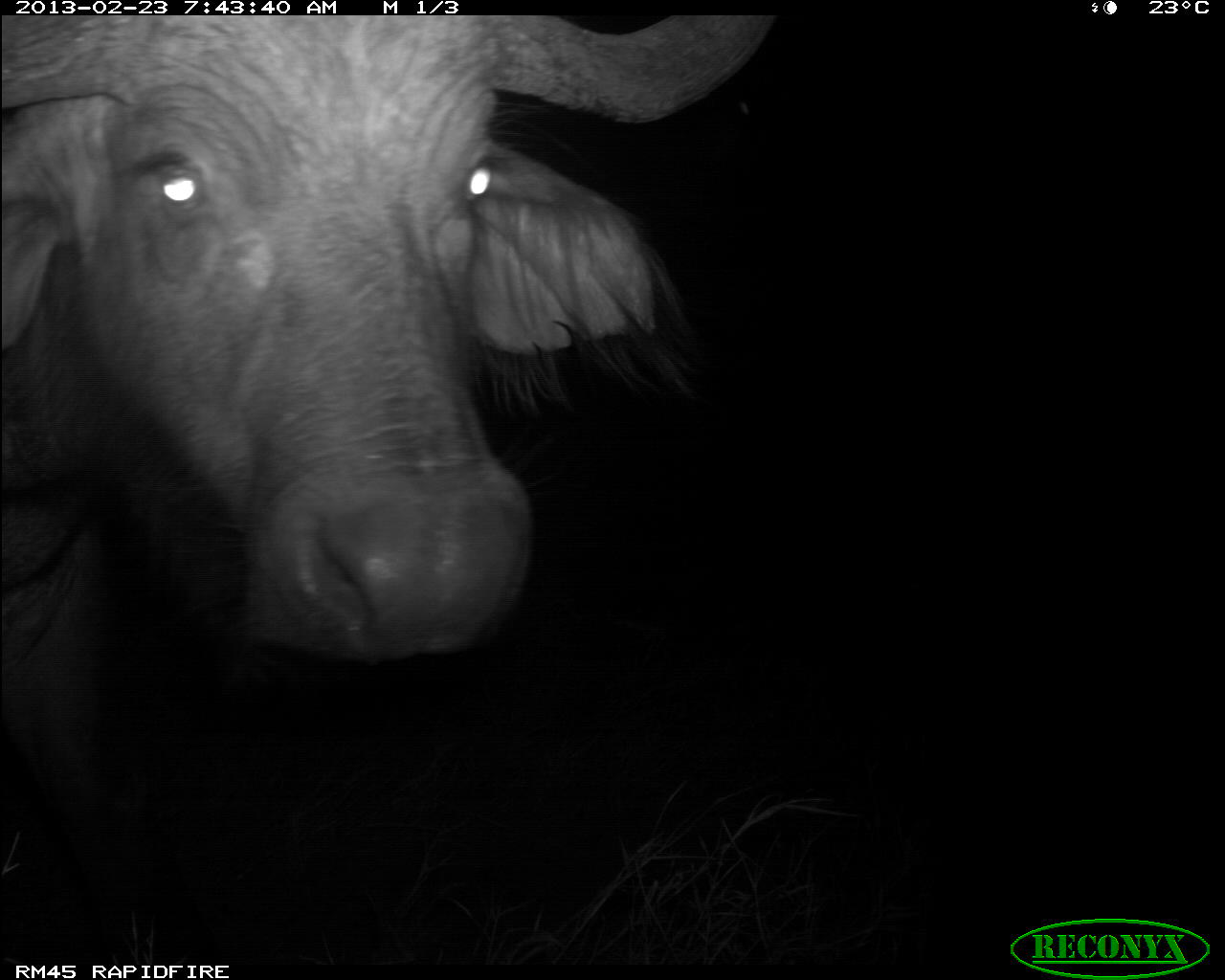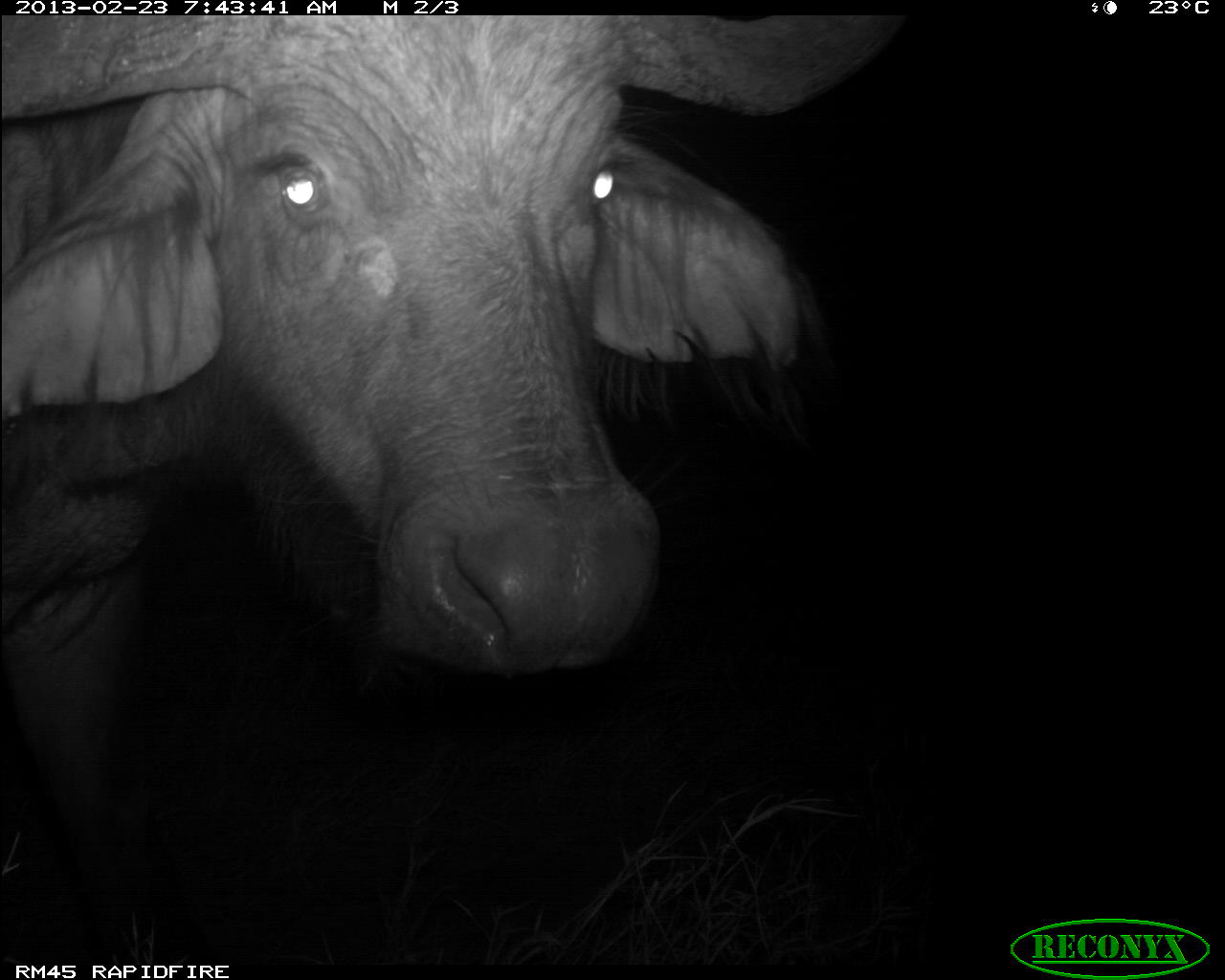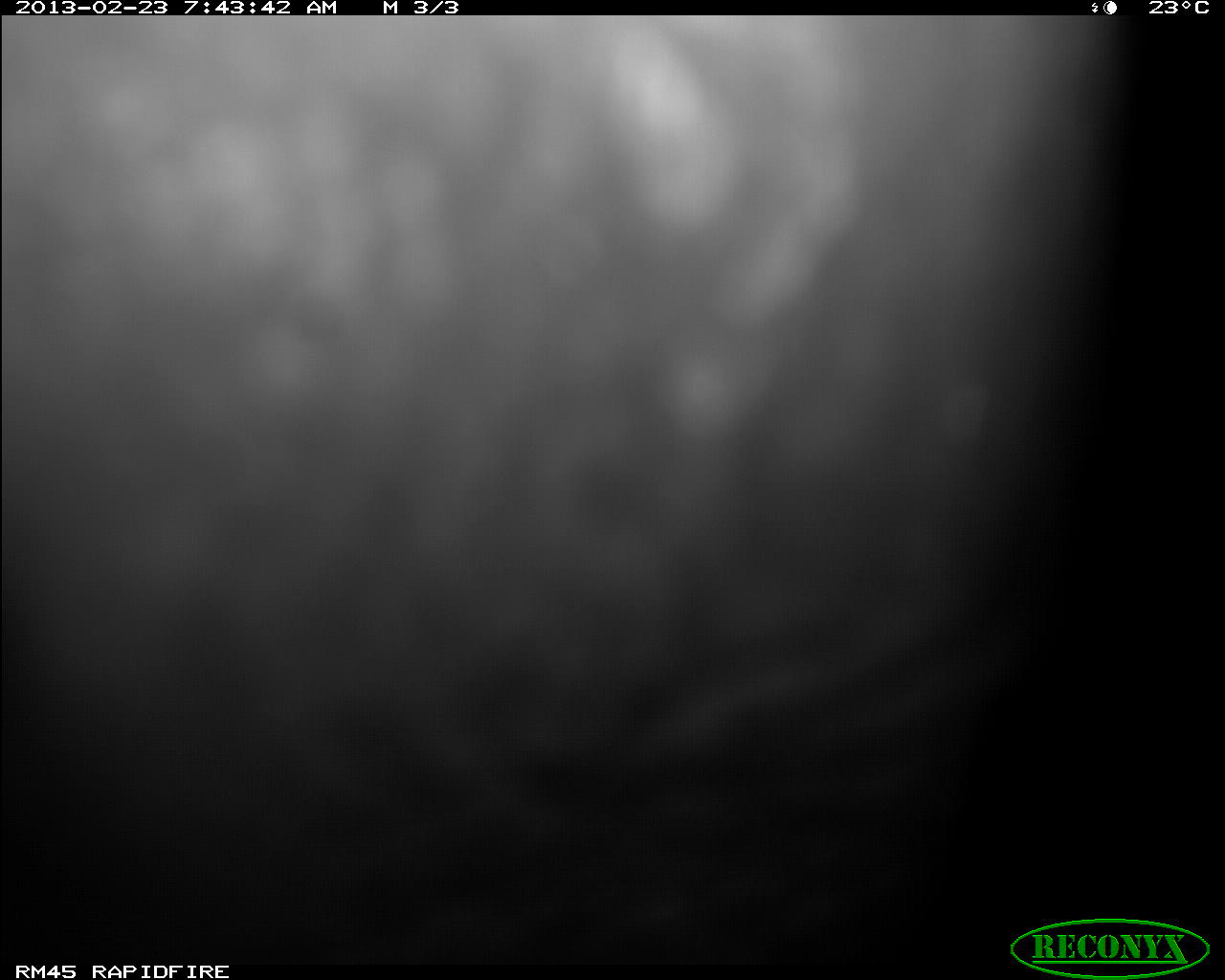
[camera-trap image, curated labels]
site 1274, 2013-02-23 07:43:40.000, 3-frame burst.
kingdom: Animalia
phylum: Chordata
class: Mammalia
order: Artiodactyla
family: Bovidae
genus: Syncerus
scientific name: Syncerus caffer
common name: african buffalo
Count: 1.